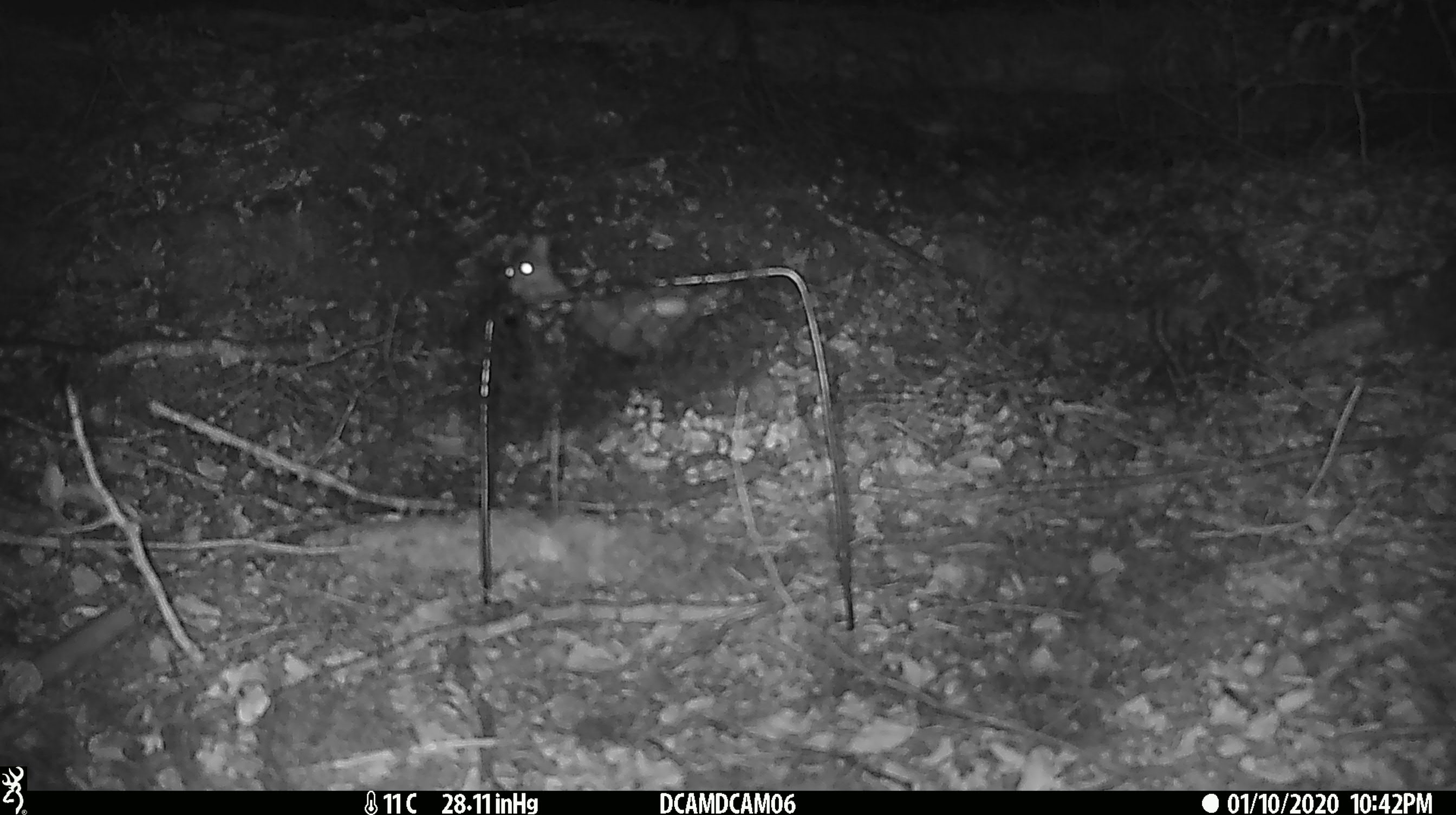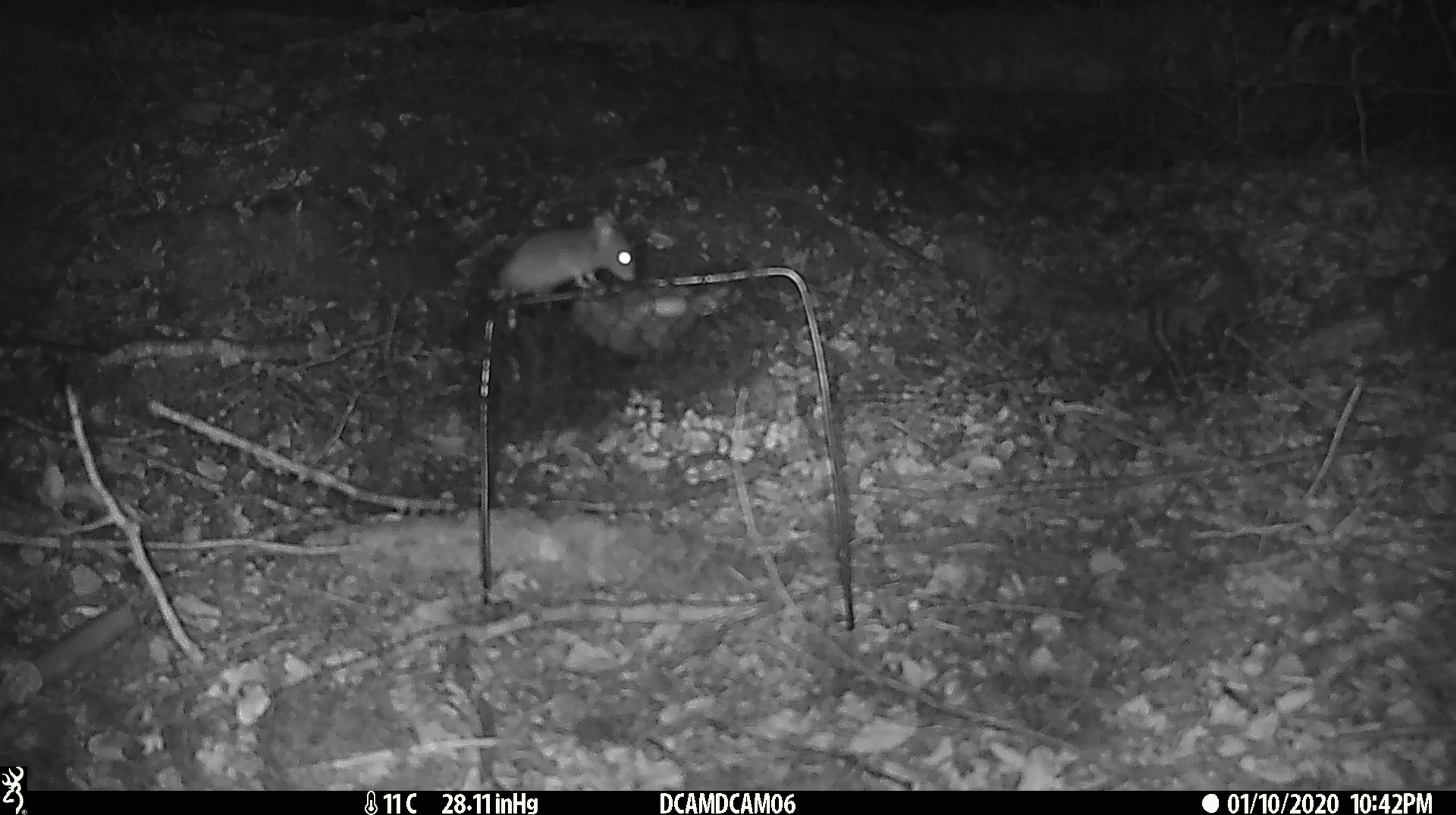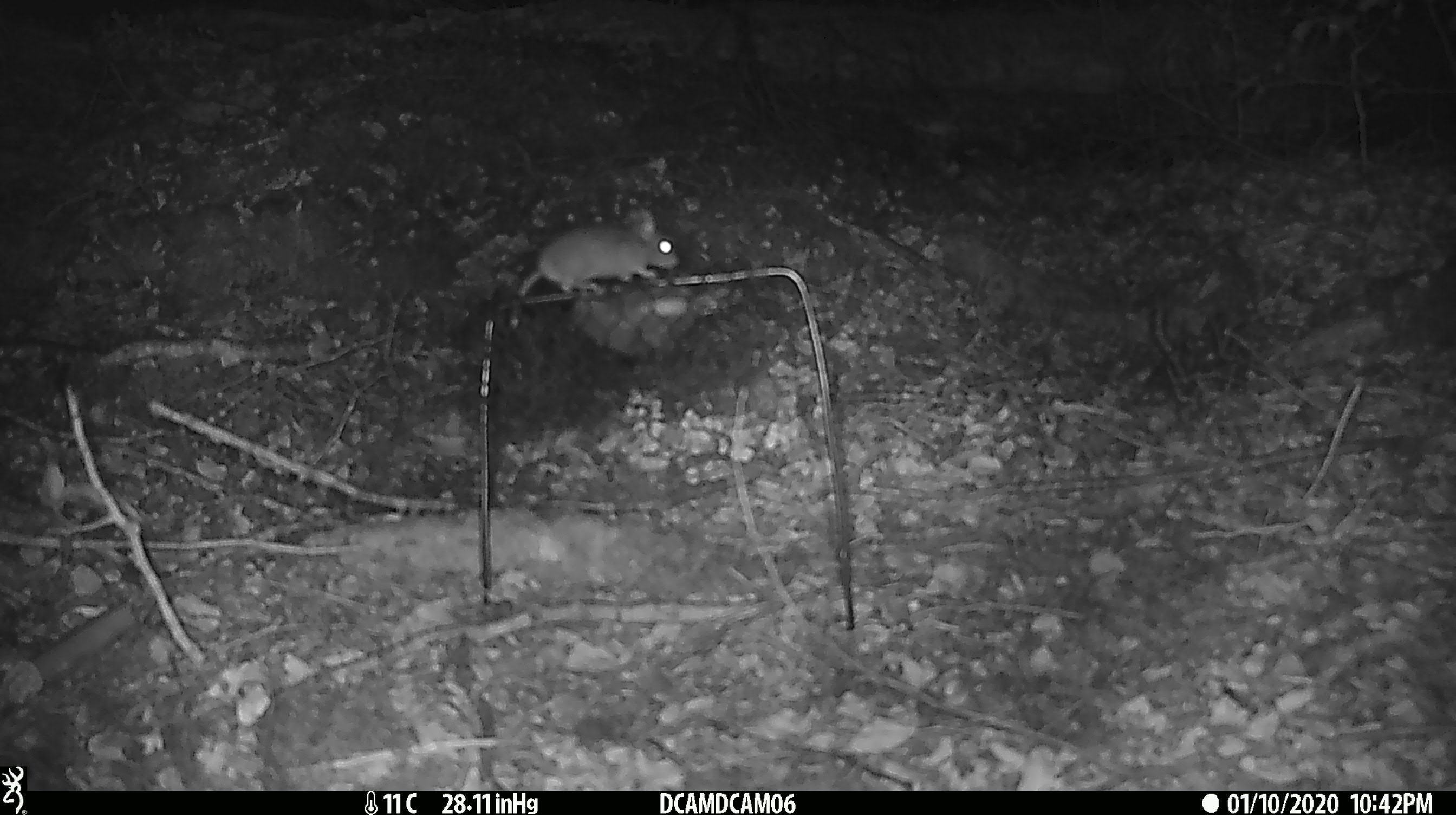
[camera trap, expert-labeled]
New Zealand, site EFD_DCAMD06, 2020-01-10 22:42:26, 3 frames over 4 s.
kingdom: Animalia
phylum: Chordata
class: Mammalia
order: Rodentia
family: Muridae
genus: Mus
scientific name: Mus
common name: mouse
Mouse (Mus).